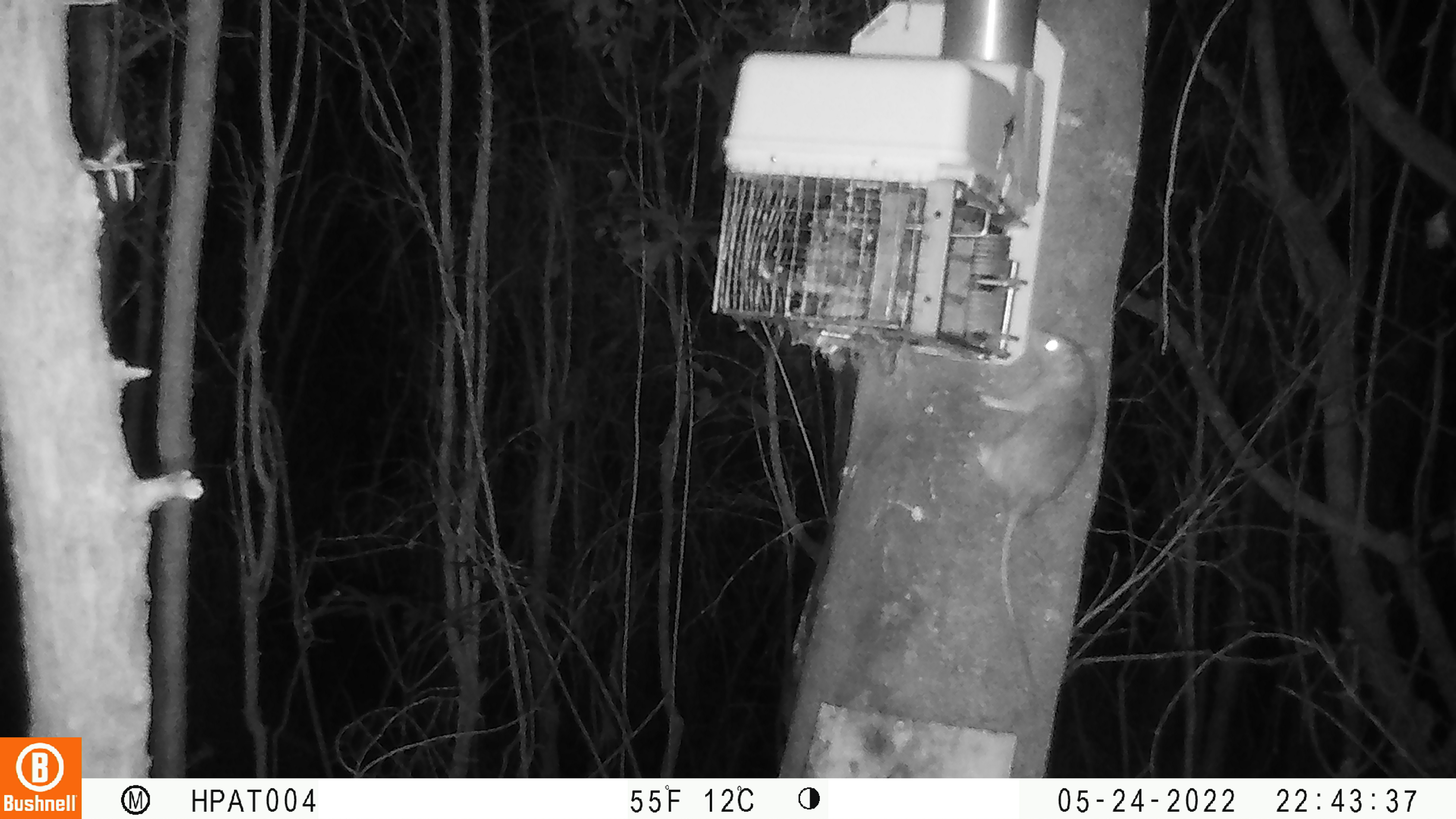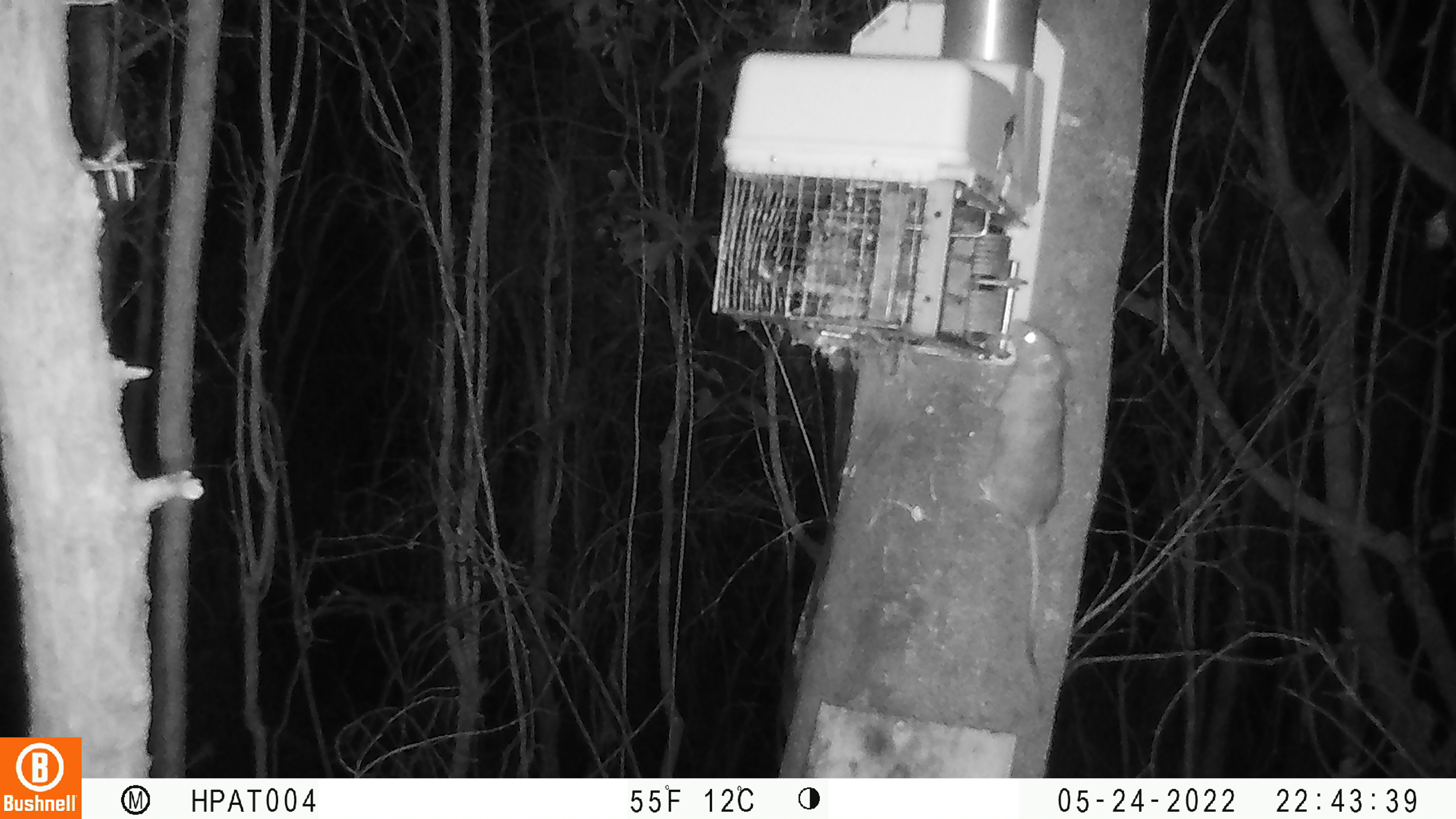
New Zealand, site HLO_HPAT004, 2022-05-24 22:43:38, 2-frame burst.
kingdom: Animalia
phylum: Chordata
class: Mammalia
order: Rodentia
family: Muridae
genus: Rattus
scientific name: Rattus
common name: rat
Rat (Rattus).